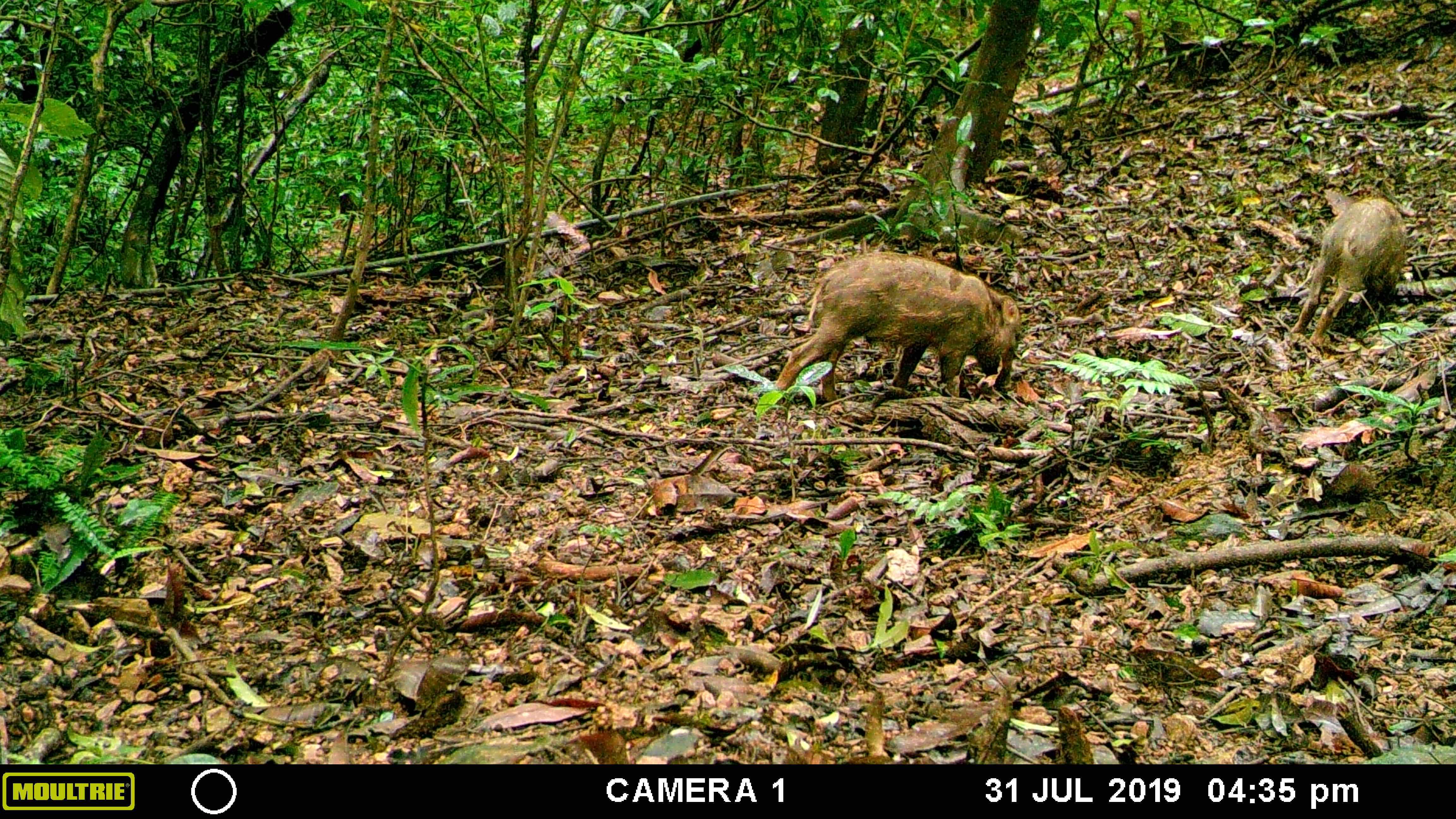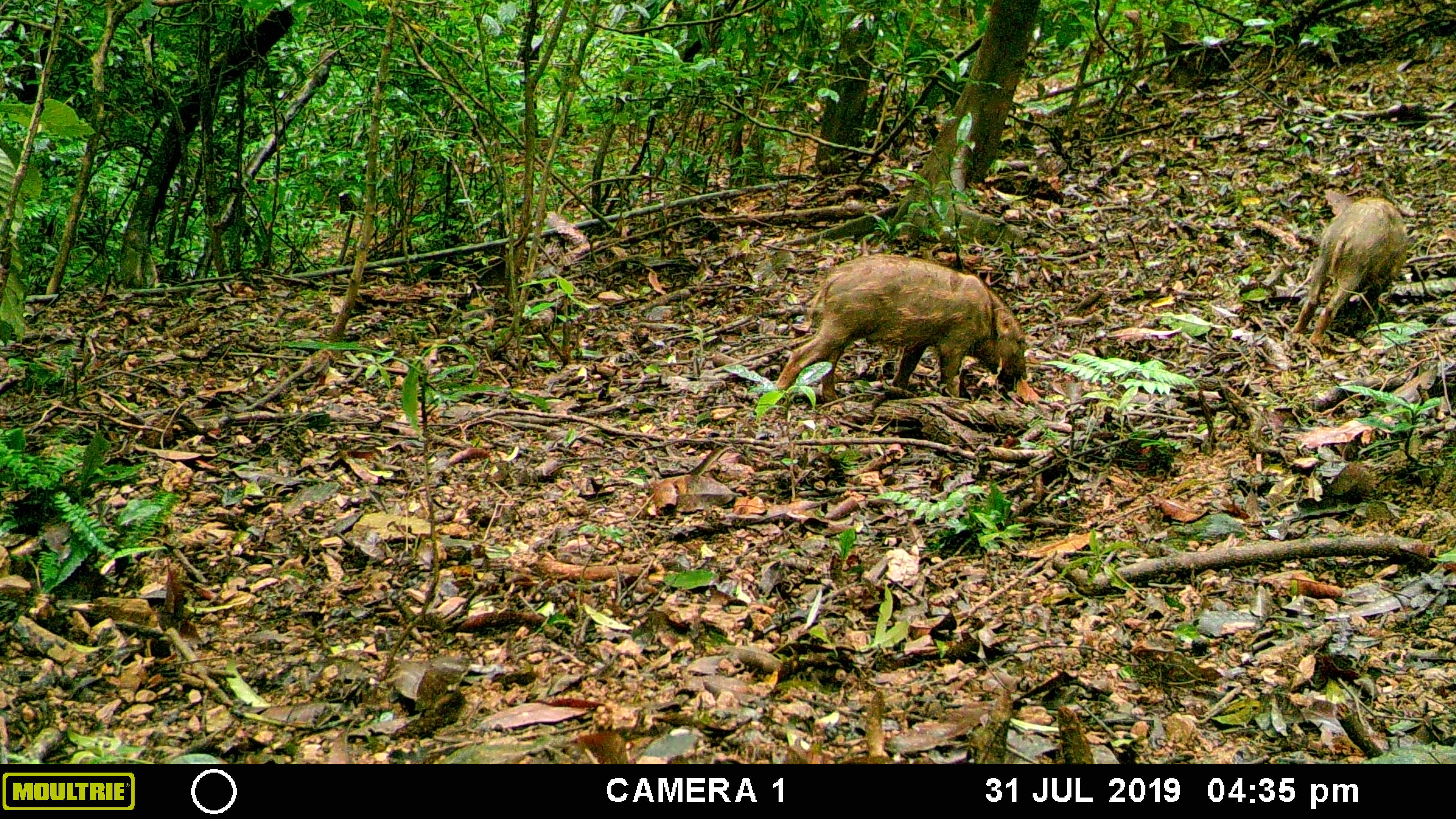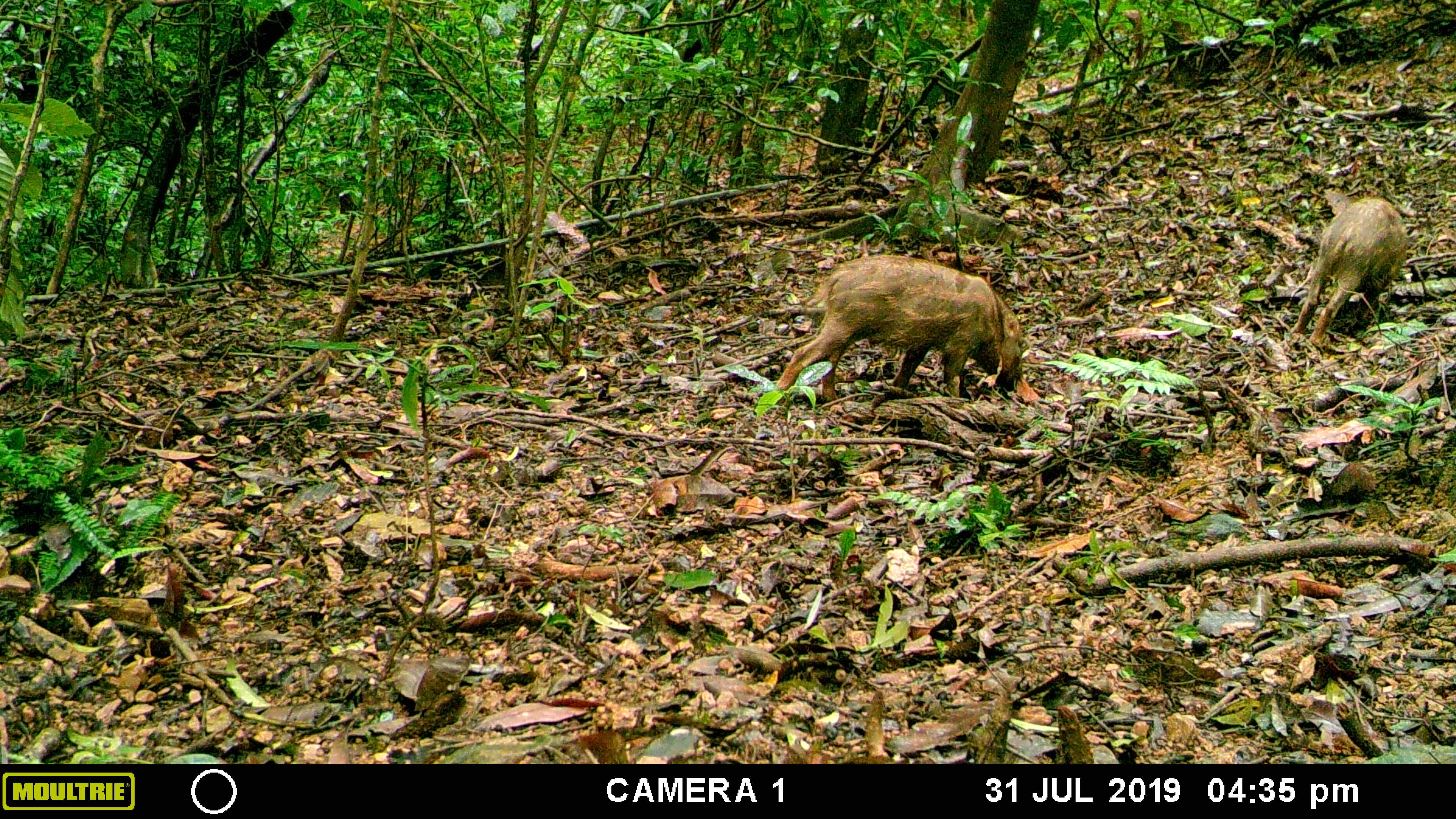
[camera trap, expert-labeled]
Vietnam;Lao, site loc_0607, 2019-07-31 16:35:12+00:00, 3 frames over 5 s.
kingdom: Animalia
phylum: Chordata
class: Mammalia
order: Artiodactyla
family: Suidae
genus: Sus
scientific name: Sus scrofa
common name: eurasian wild pig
Eurasian wild pig (Sus scrofa). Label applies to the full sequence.